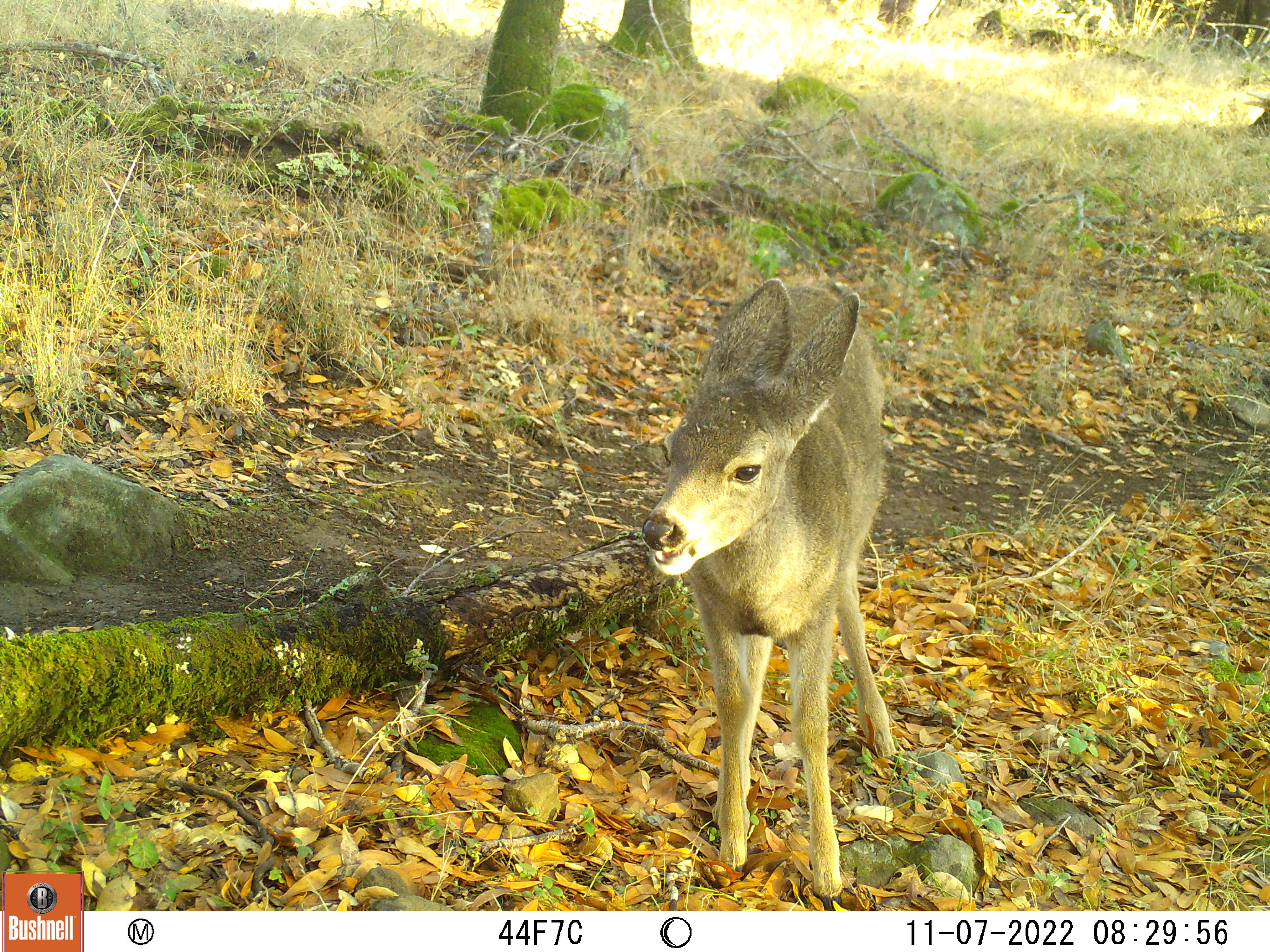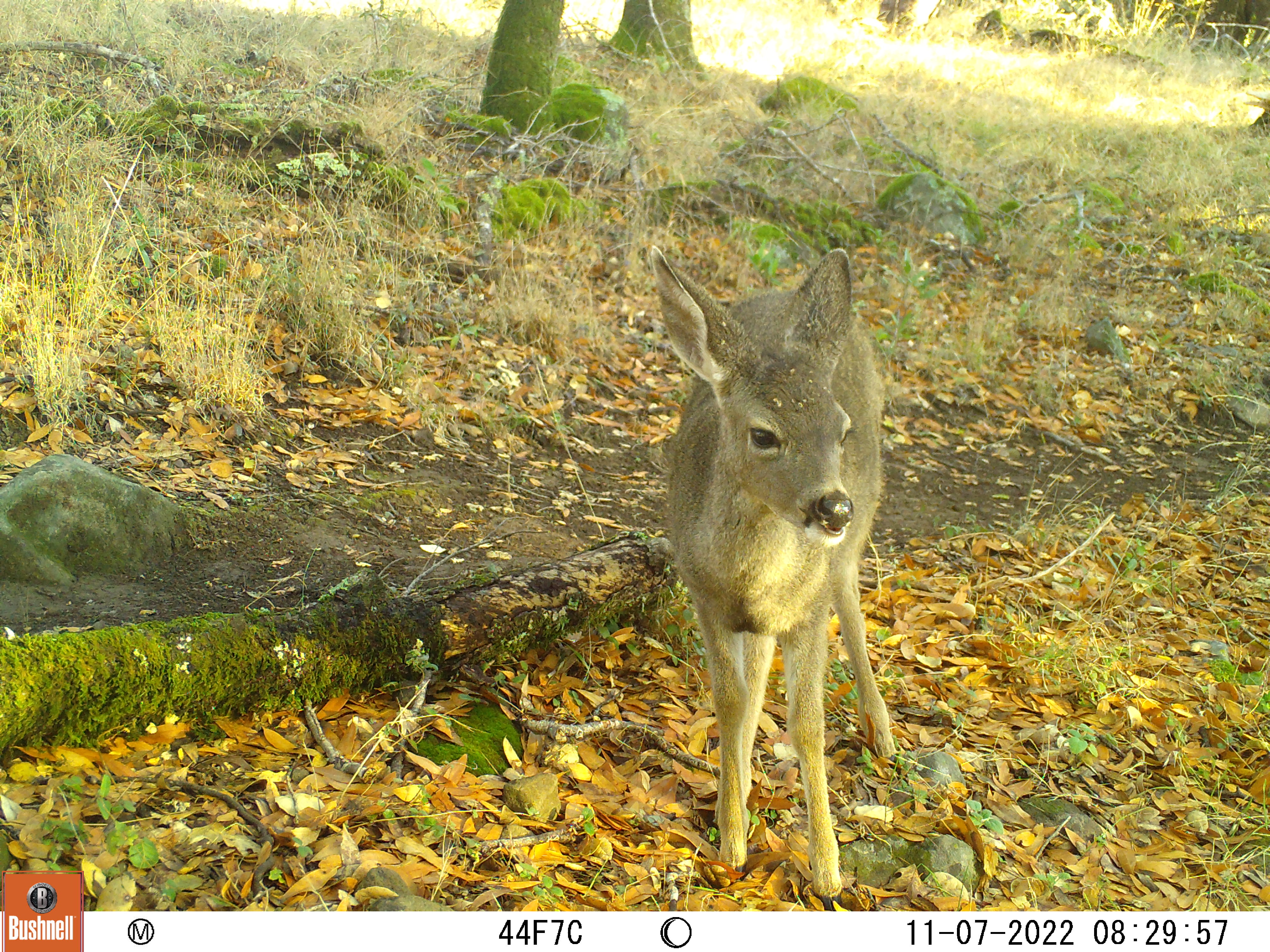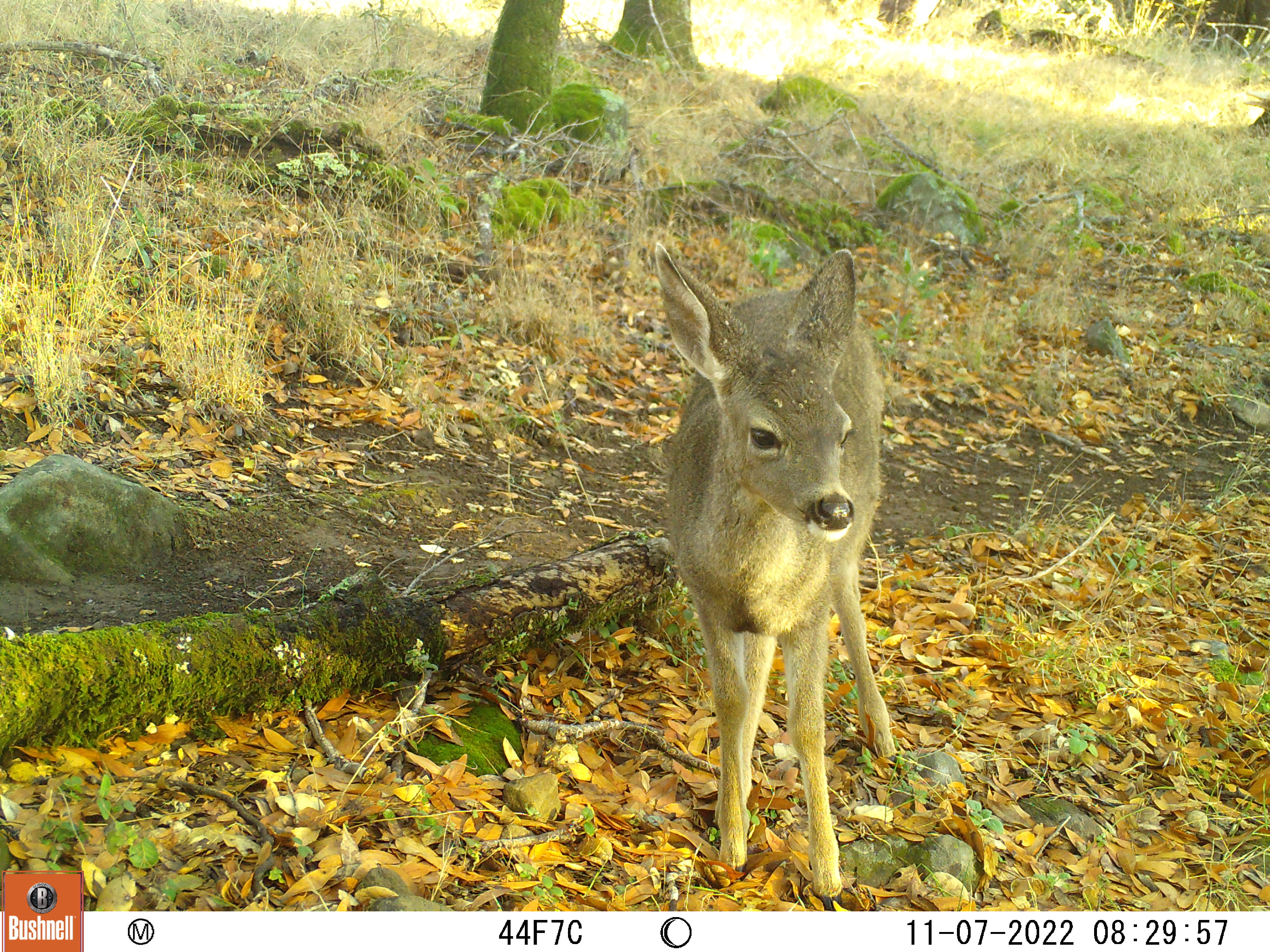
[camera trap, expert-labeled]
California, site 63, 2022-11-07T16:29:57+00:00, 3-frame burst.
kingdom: Animalia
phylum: Chordata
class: Mammalia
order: Artiodactyla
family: Cervidae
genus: Odocoileus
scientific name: Odocoileus hemionus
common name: mule deer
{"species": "mule deer (Odocoileus hemionus)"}